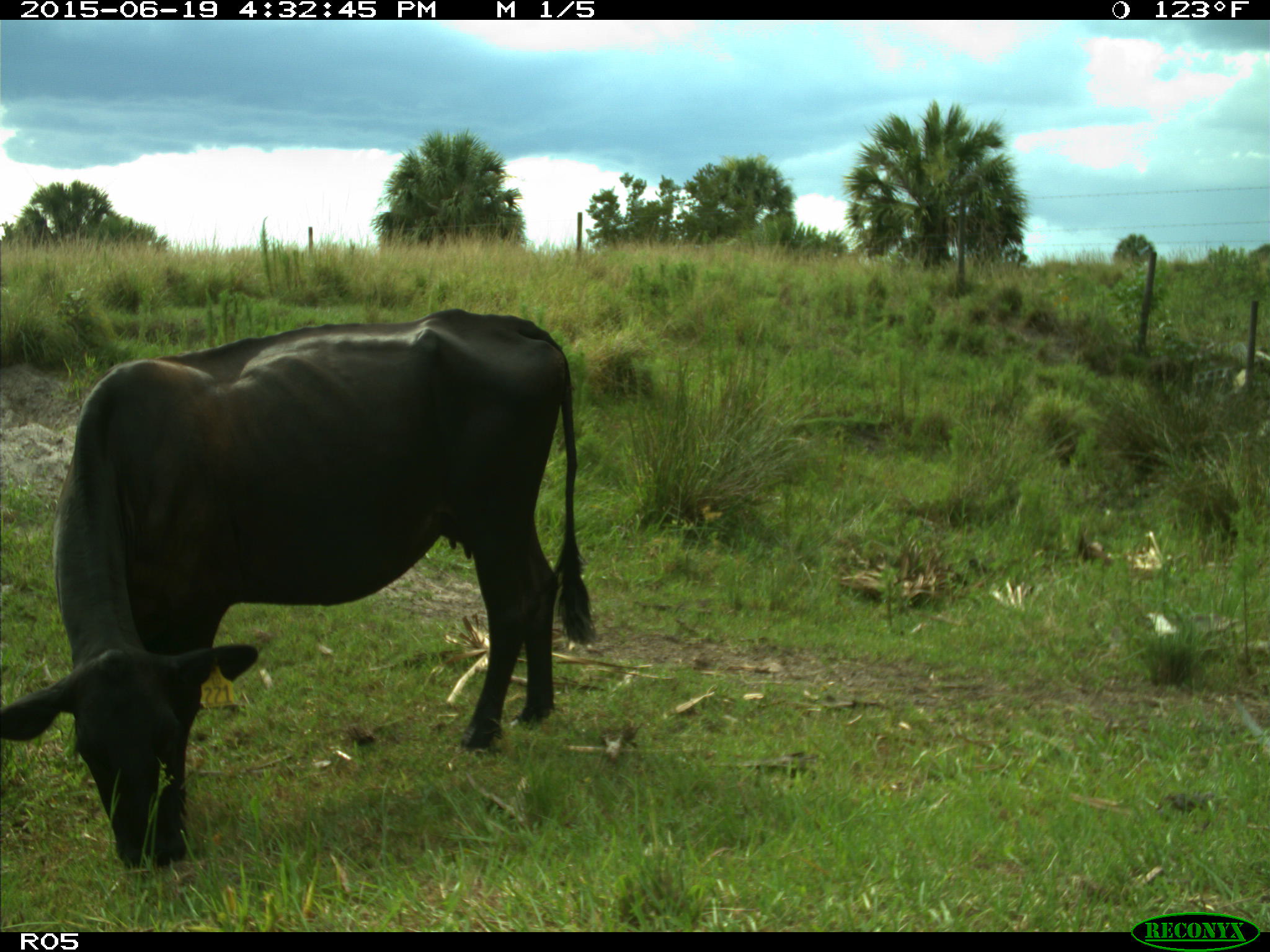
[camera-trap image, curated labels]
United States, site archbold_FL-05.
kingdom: Animalia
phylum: Chordata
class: Mammalia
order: Artiodactyla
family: Bovidae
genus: Bos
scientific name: Bos taurus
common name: domestic cow